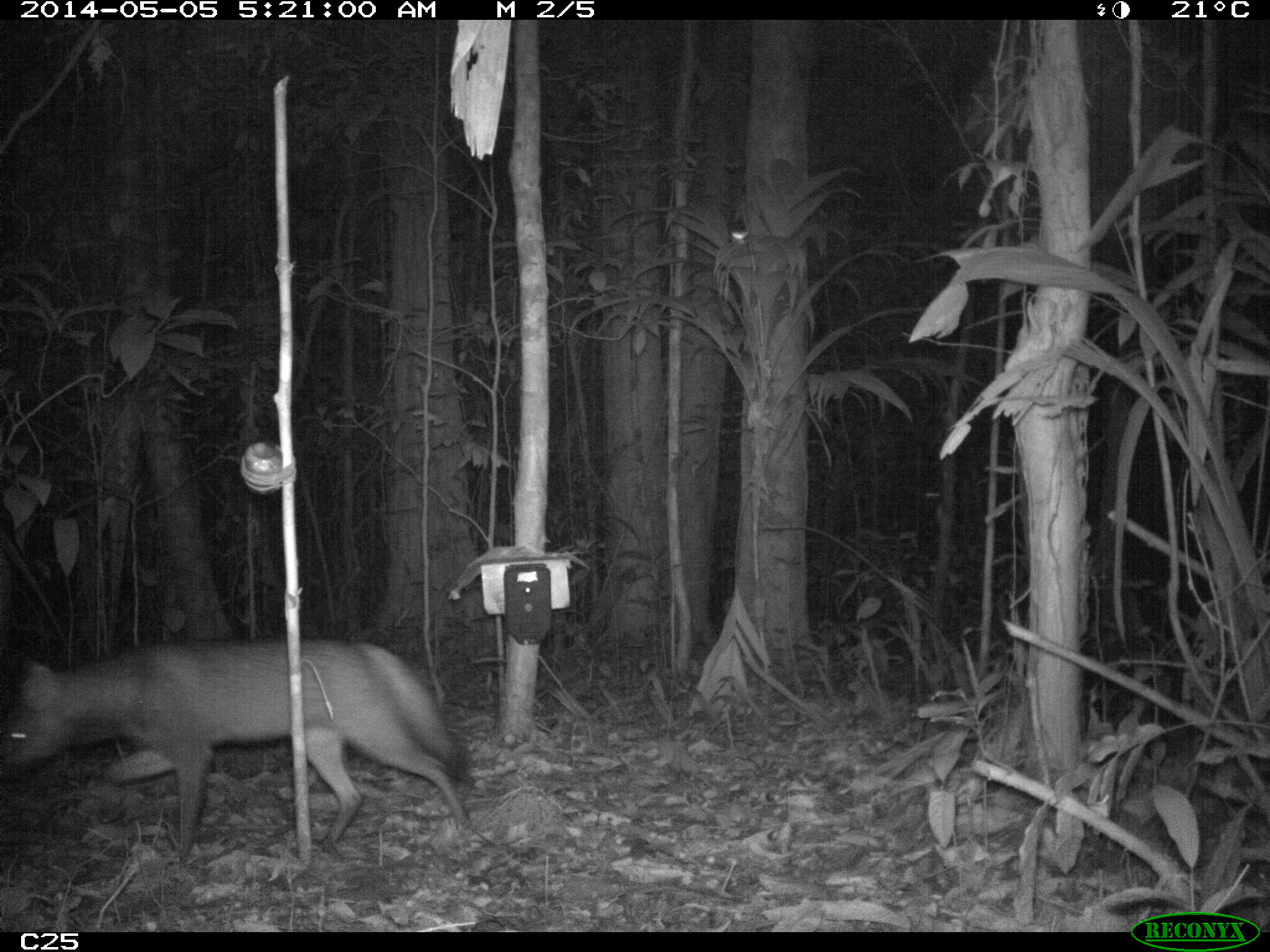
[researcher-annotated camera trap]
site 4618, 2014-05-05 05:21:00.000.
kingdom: Animalia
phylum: Chordata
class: Mammalia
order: Carnivora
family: Canidae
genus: Cerdocyon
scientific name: Cerdocyon thous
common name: crab-eating fox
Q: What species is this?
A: Cerdocyon thous (crab-eating fox).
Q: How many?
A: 1.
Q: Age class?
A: Adult.